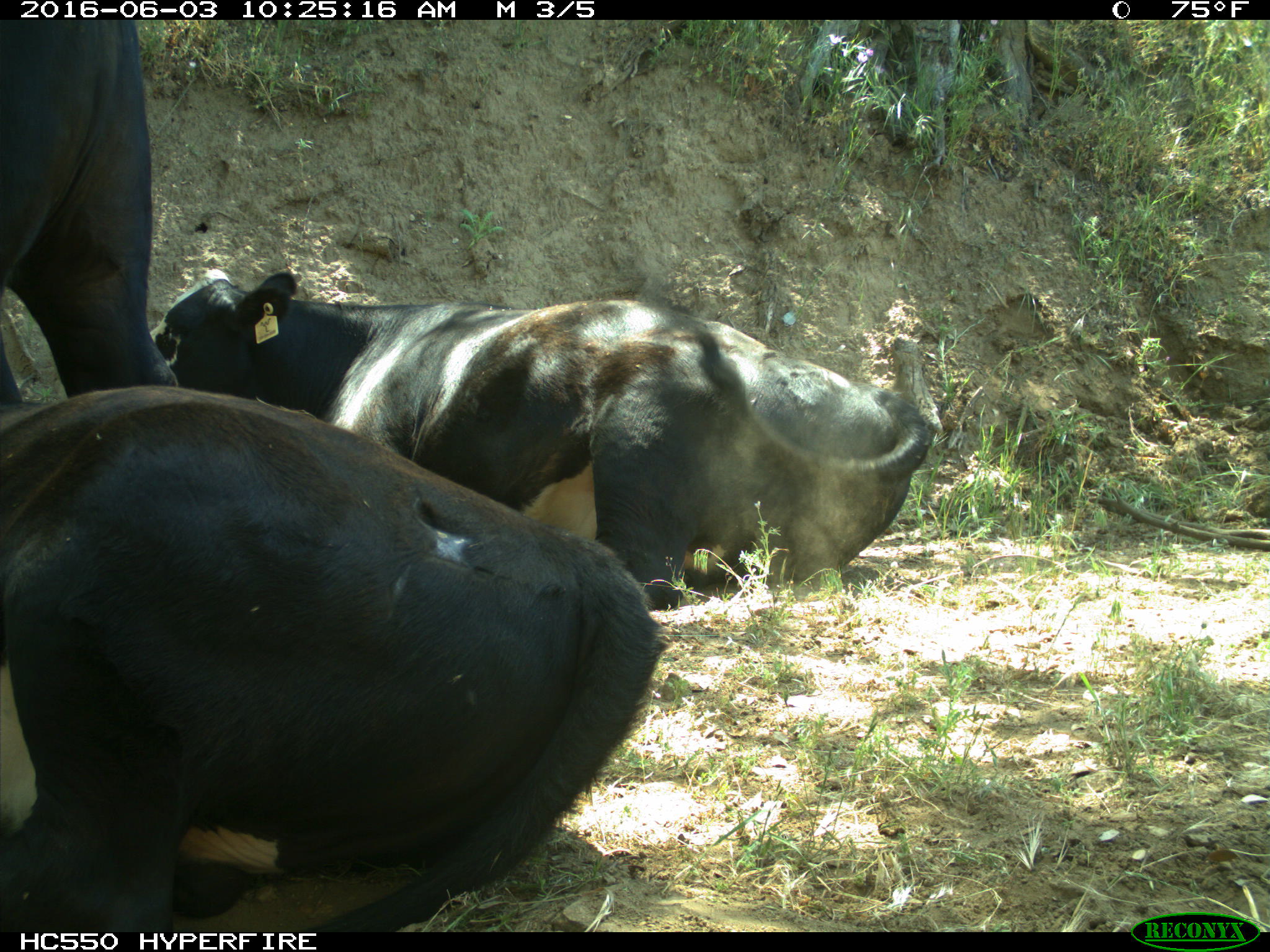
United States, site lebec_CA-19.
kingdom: Animalia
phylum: Chordata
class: Mammalia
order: Artiodactyla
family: Bovidae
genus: Bos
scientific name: Bos taurus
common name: domestic cow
Bos taurus (domestic cow).